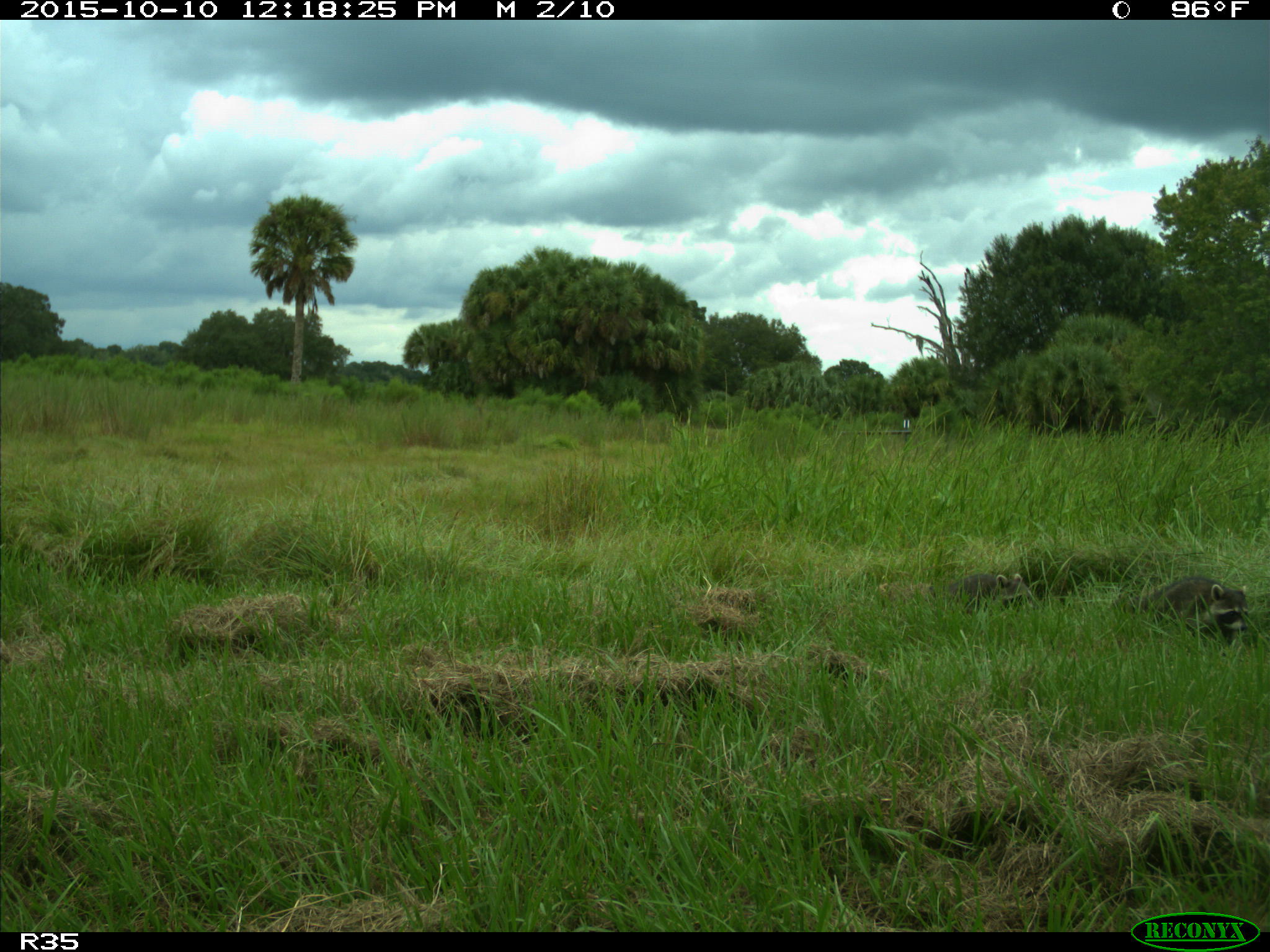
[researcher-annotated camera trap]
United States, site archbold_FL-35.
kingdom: Animalia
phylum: Chordata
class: Mammalia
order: Carnivora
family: Procyonidae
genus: Procyon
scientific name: Procyon lotor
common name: common raccoon